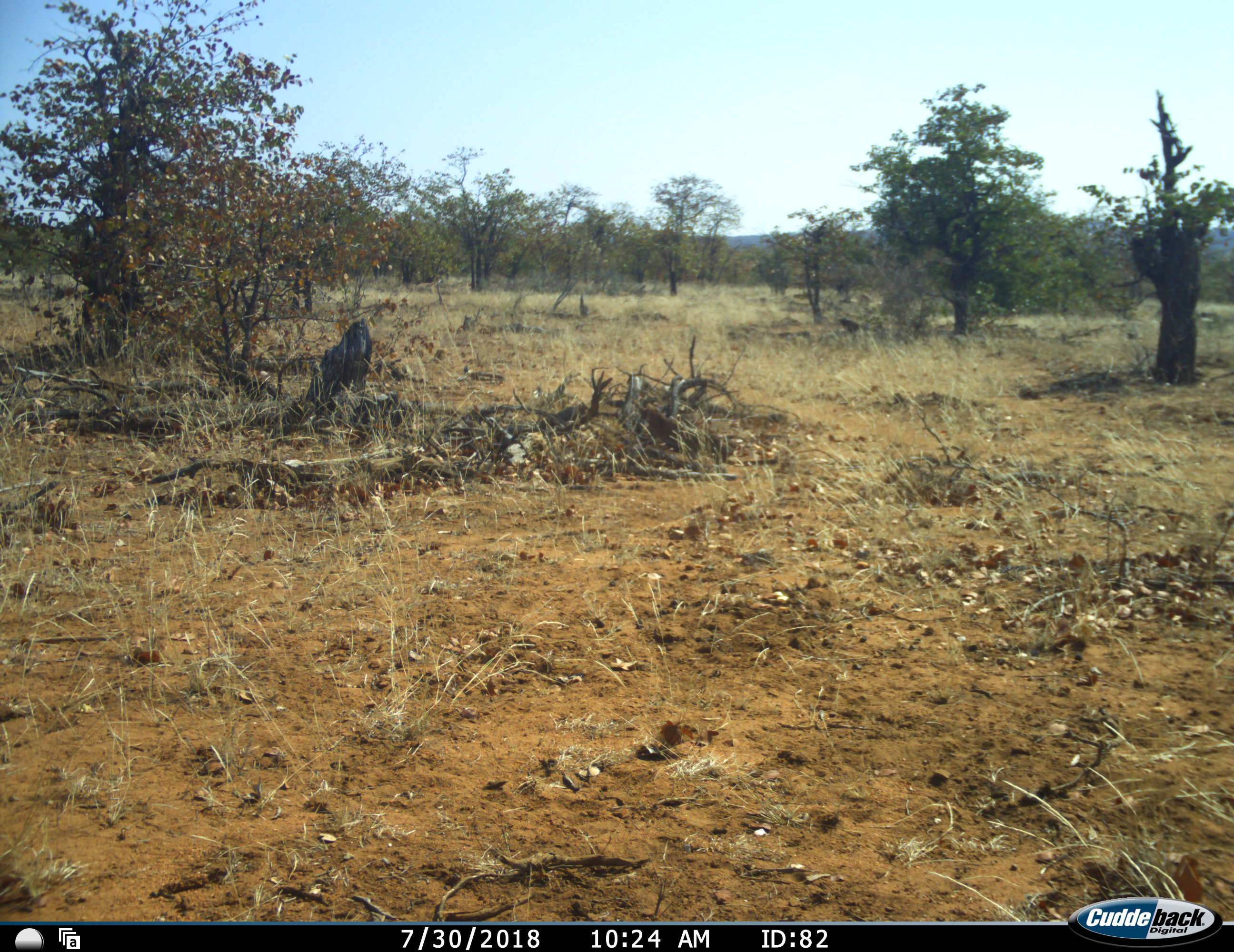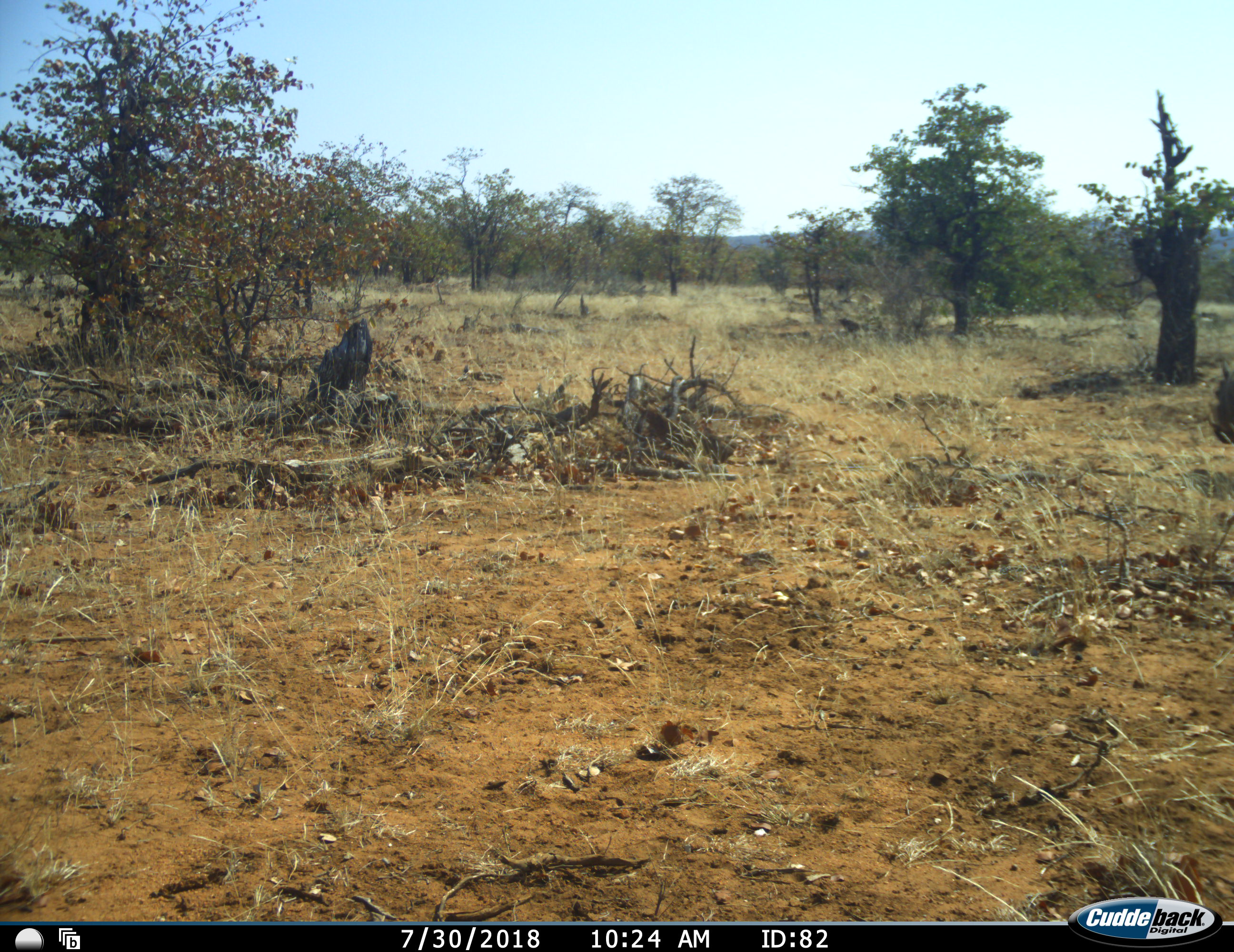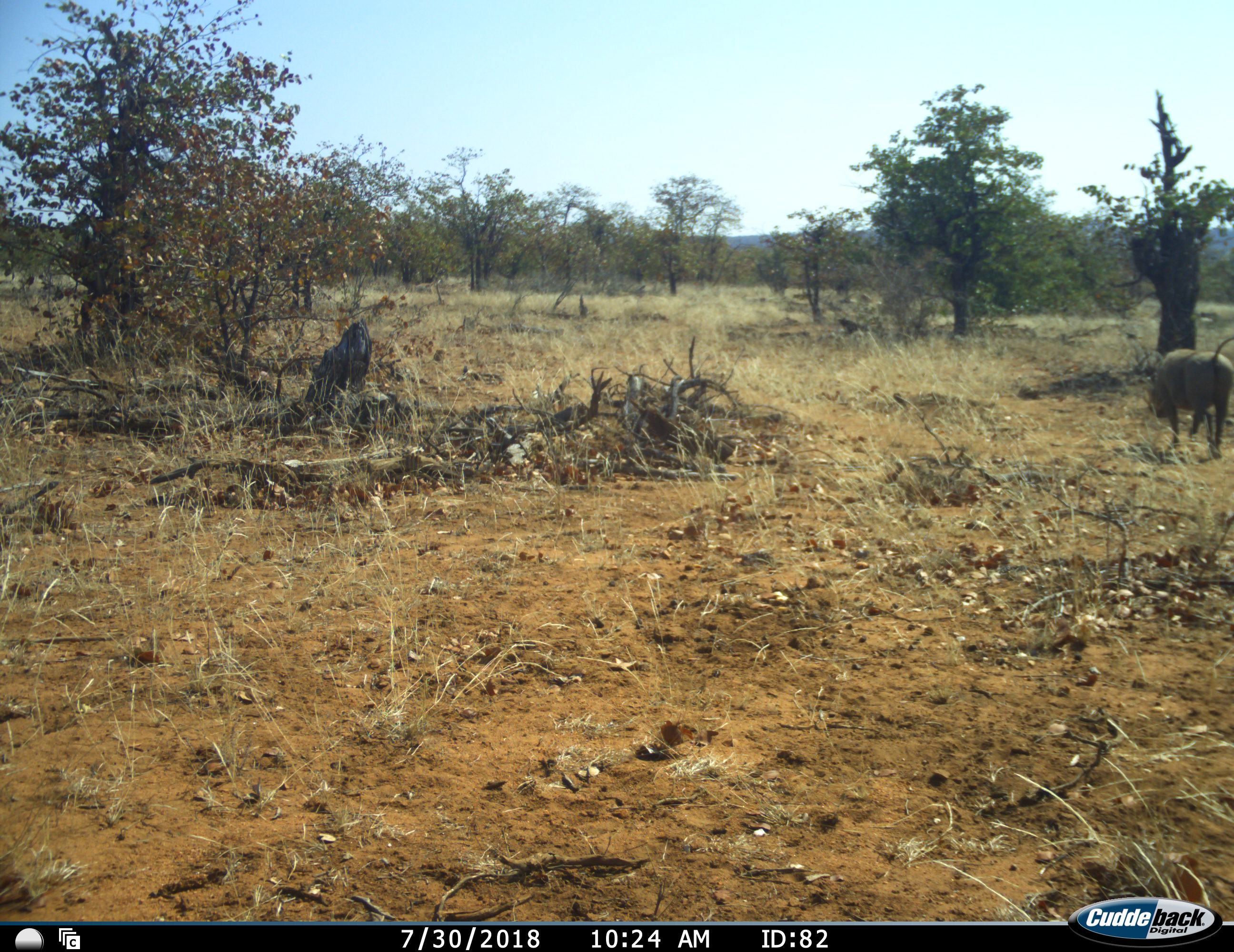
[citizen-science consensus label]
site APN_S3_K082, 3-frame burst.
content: unidentified animal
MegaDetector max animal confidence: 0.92